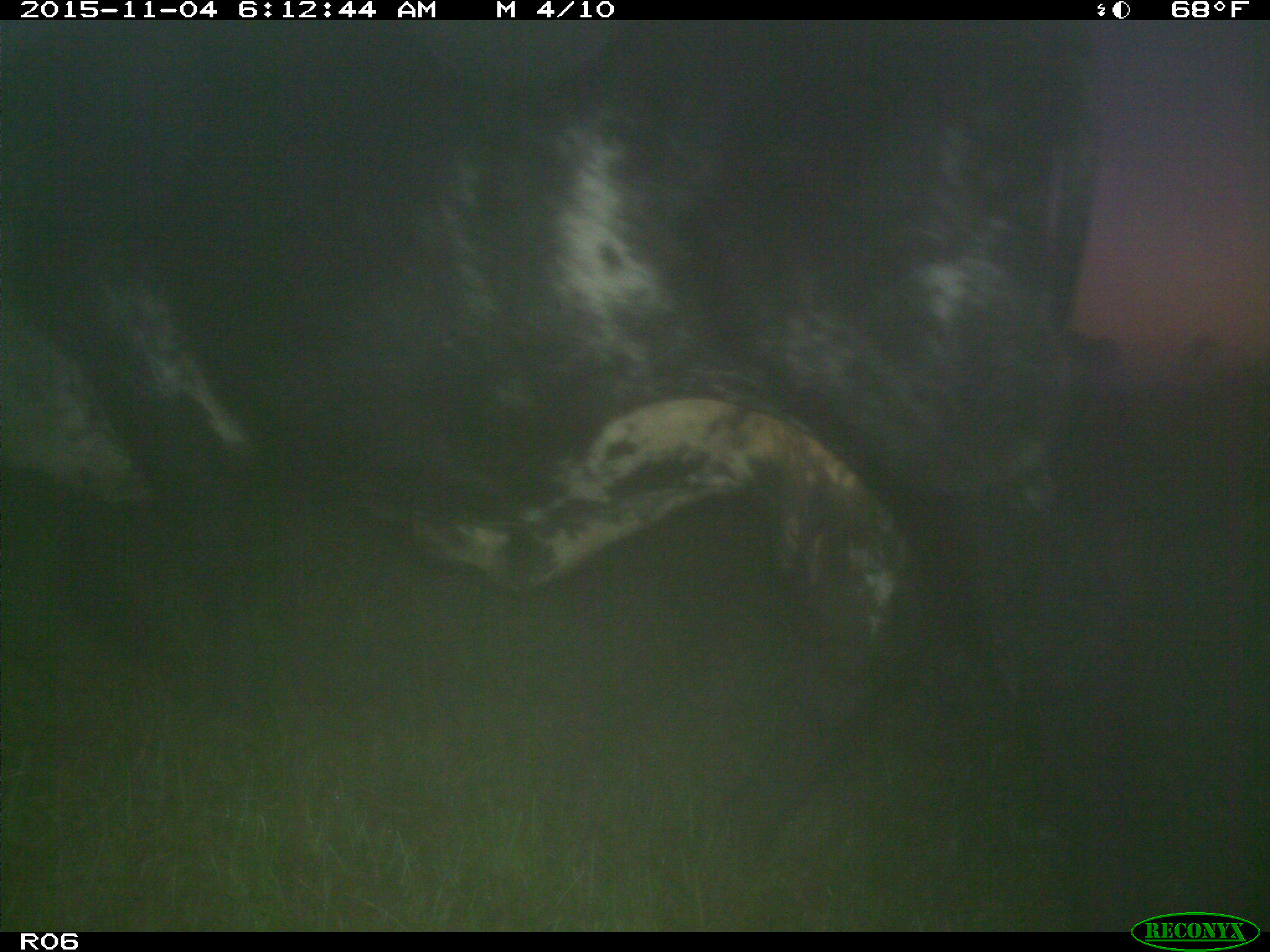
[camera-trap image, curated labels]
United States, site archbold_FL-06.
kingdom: Animalia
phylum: Chordata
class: Mammalia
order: Artiodactyla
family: Bovidae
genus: Bos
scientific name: Bos taurus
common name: domestic cow